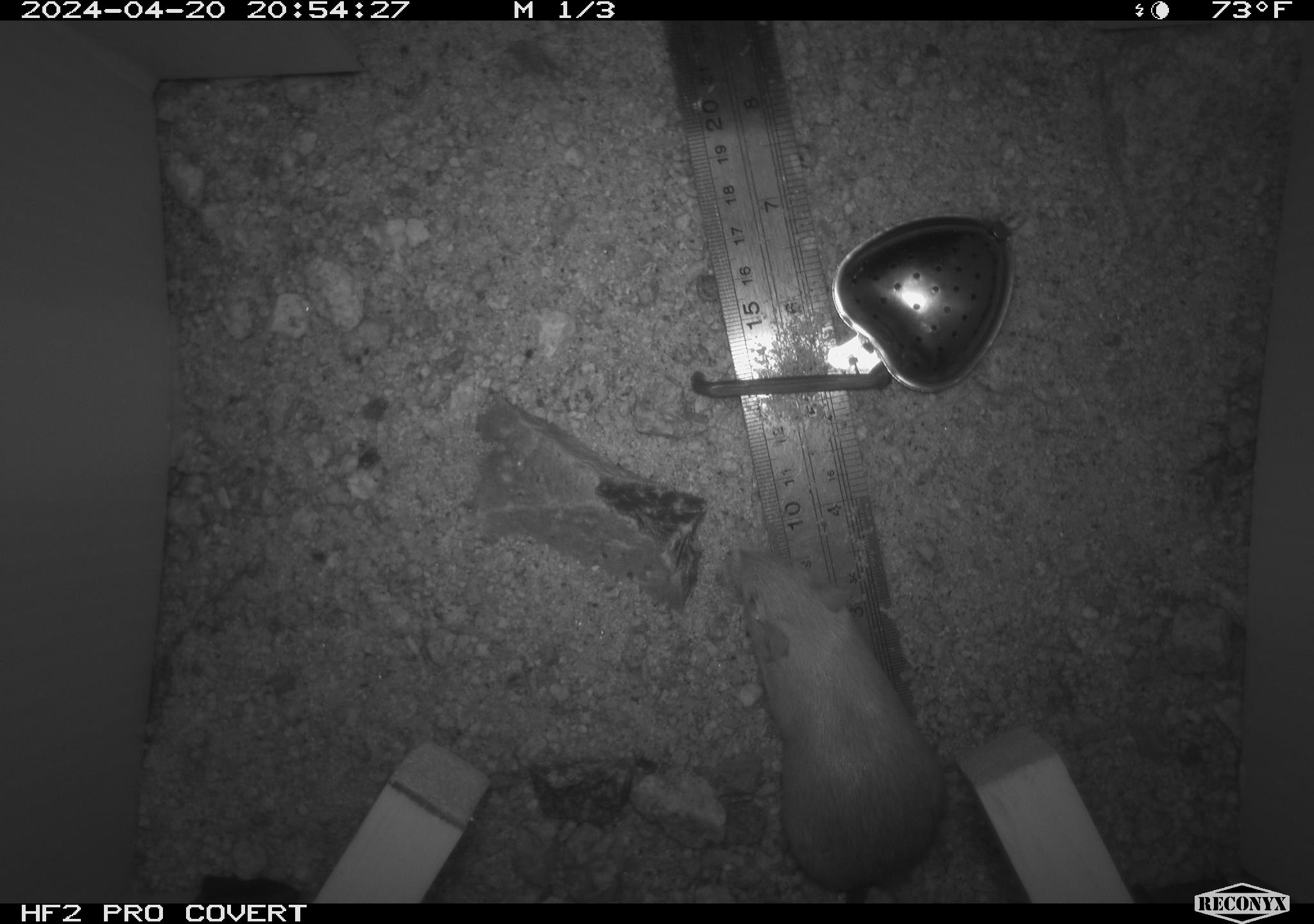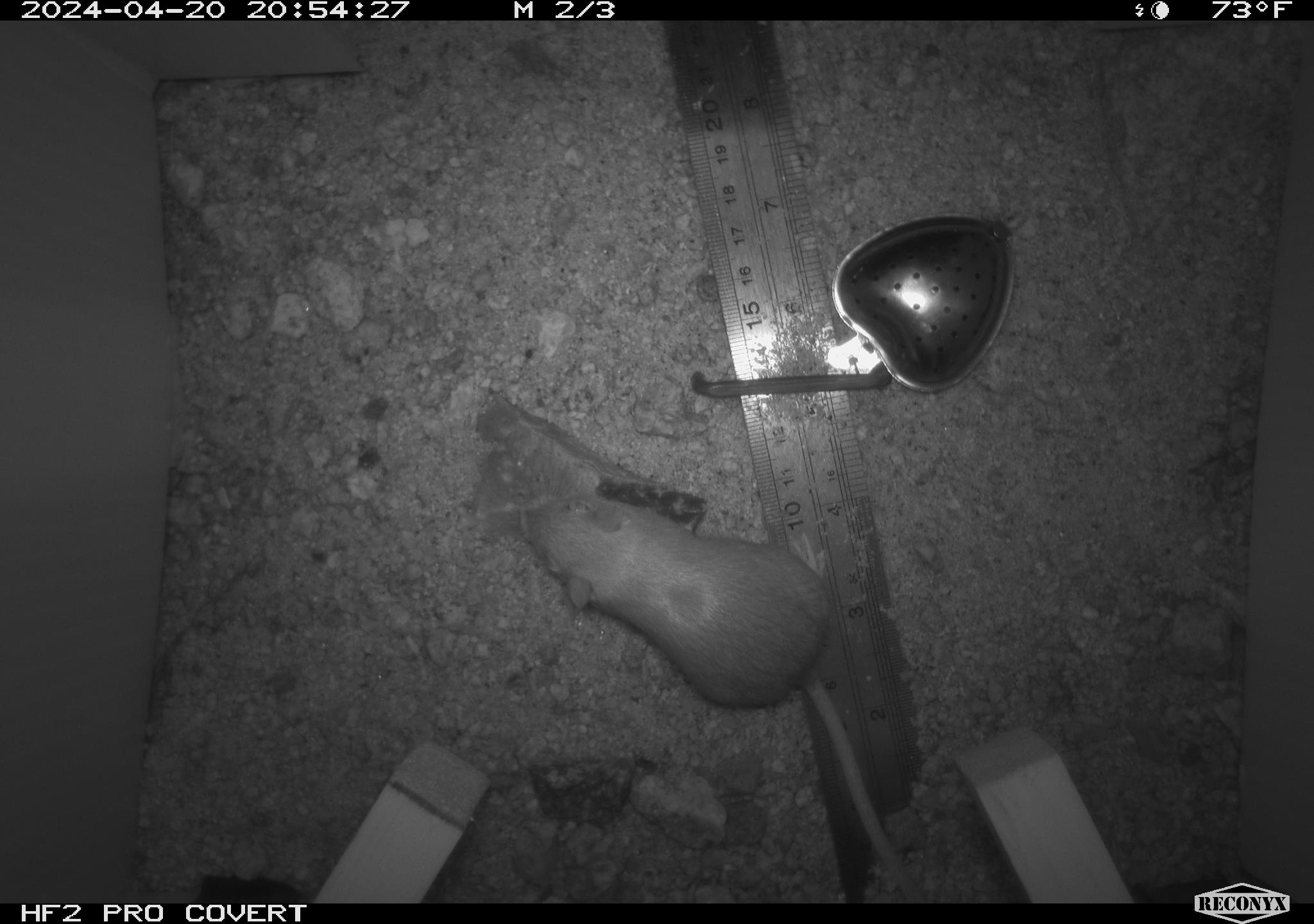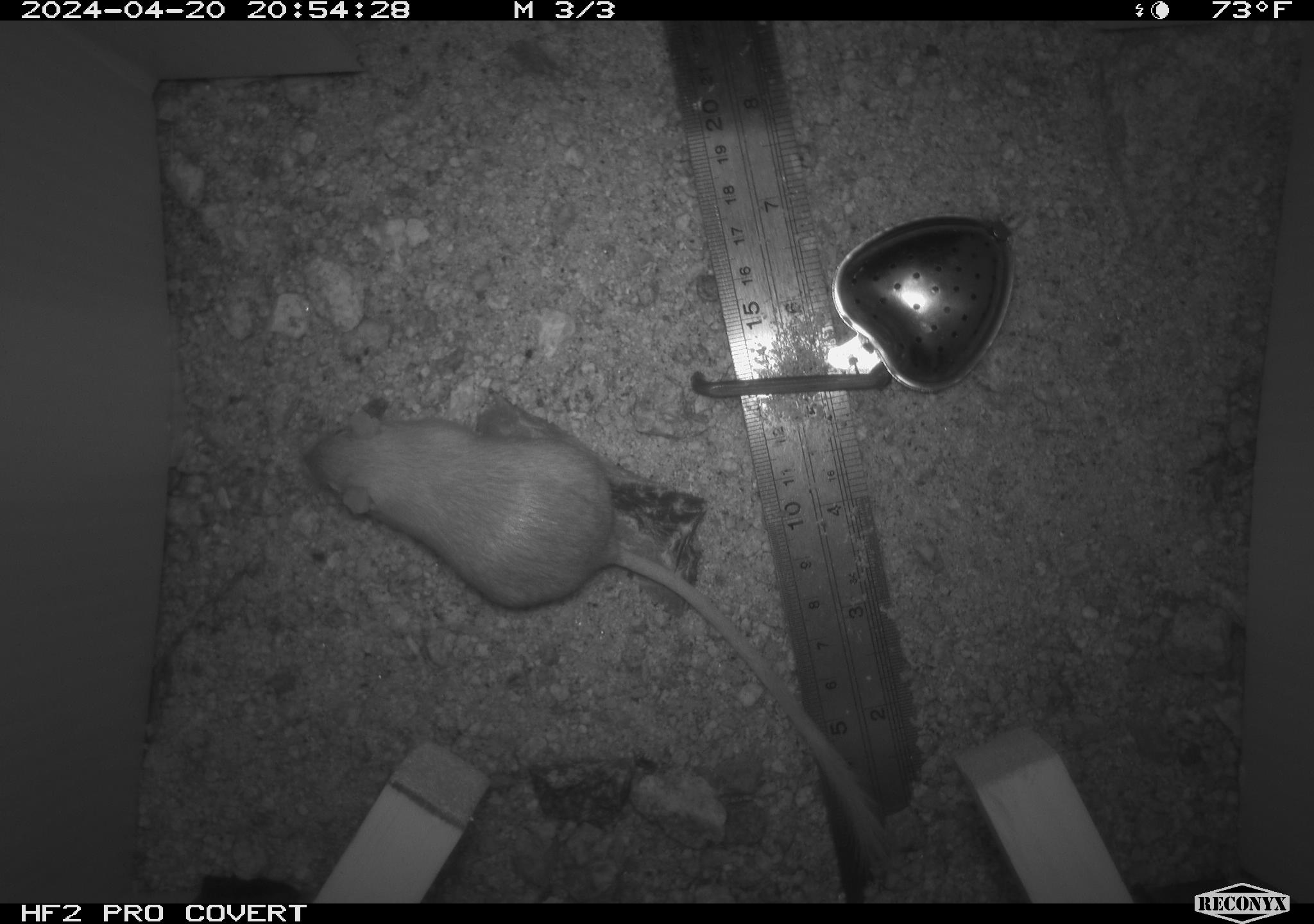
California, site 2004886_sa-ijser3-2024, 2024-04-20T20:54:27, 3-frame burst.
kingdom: Animalia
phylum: Chordata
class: Mammalia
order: Rodentia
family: Heteromyidae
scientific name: Heteromyidae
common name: kangaroo rats and pocket mice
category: heteromyidae family